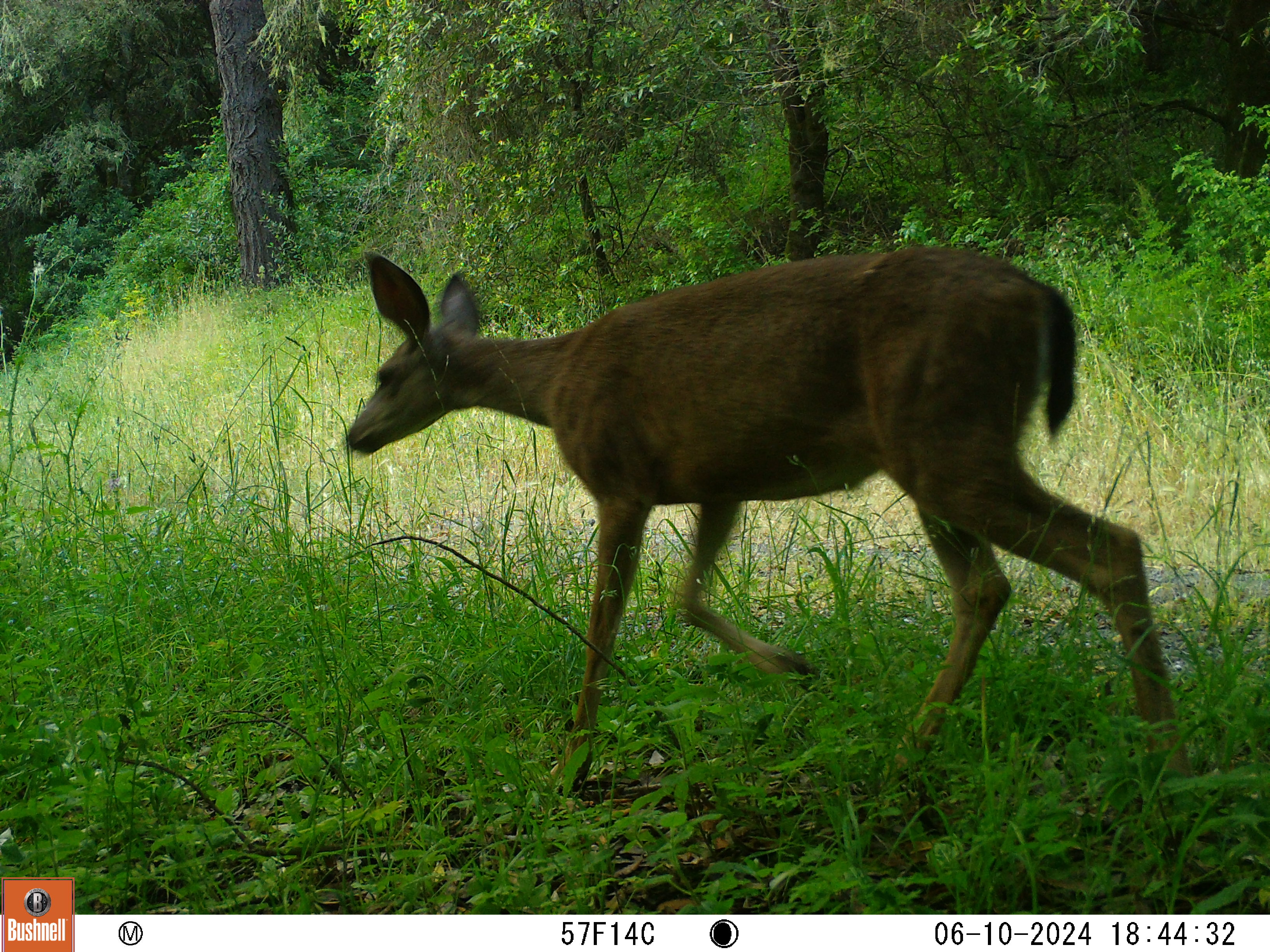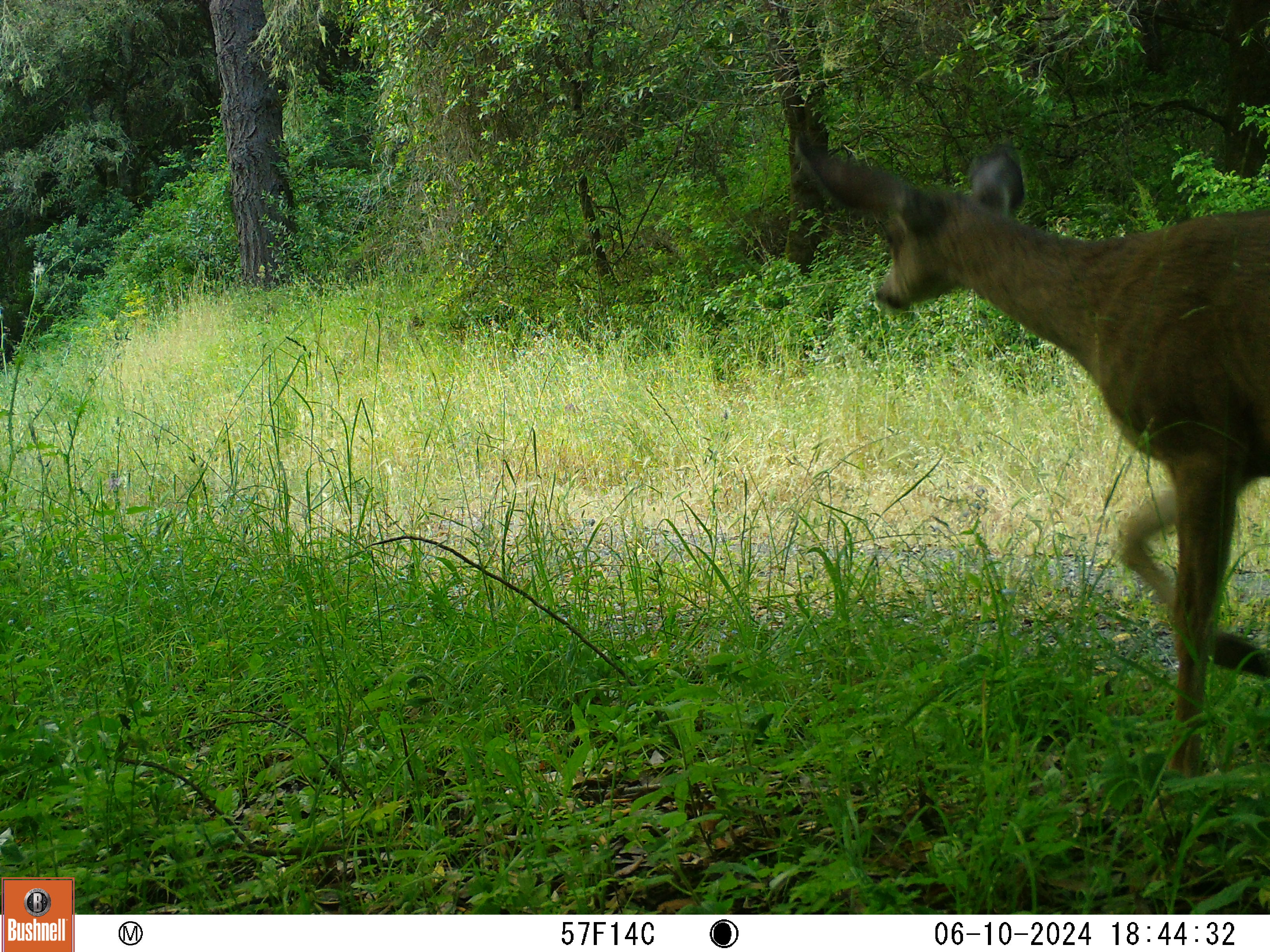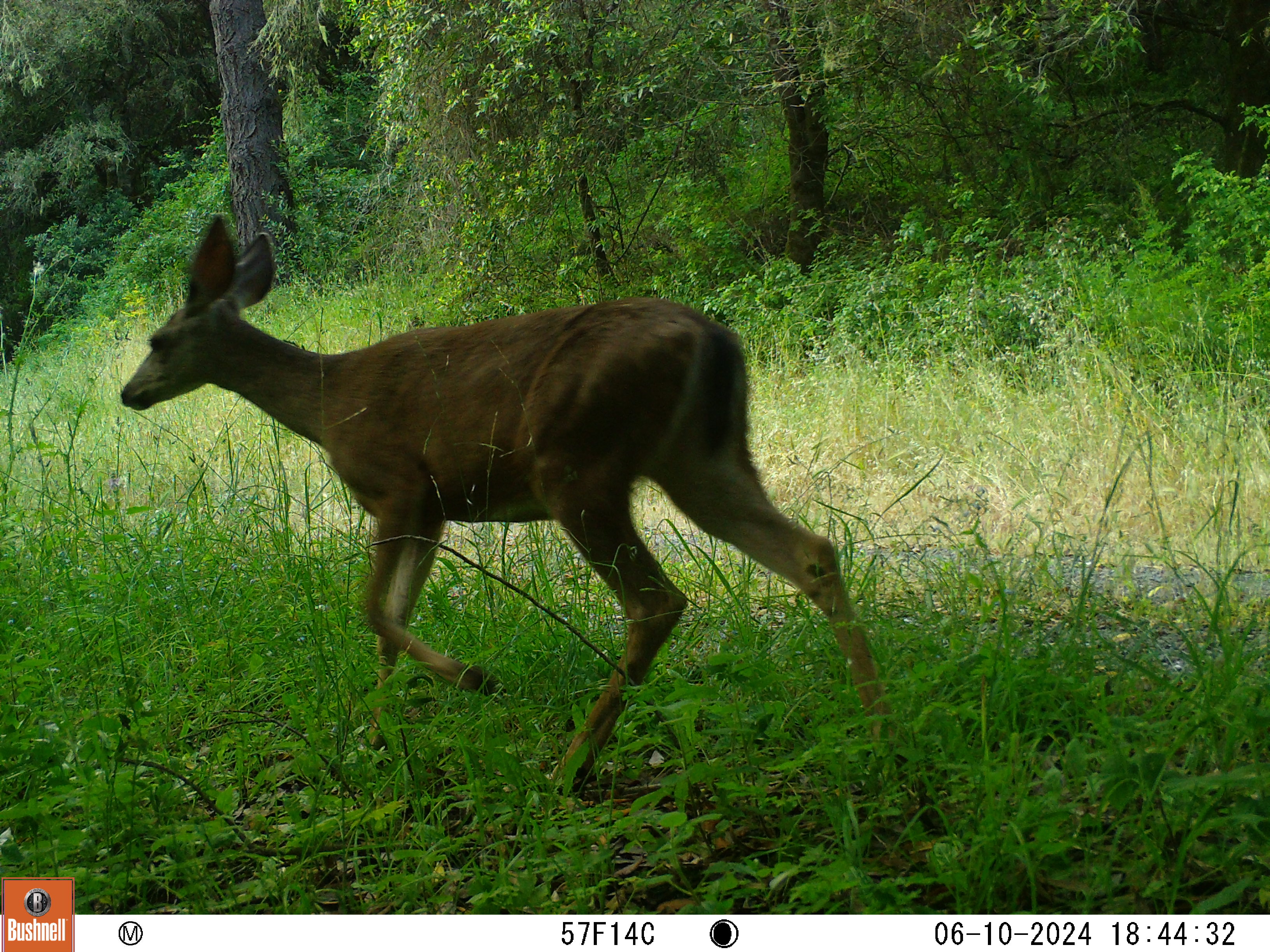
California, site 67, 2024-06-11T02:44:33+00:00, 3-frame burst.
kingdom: Animalia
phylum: Chordata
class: Mammalia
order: Artiodactyla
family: Cervidae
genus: Odocoileus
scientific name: Odocoileus hemionus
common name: mule deer